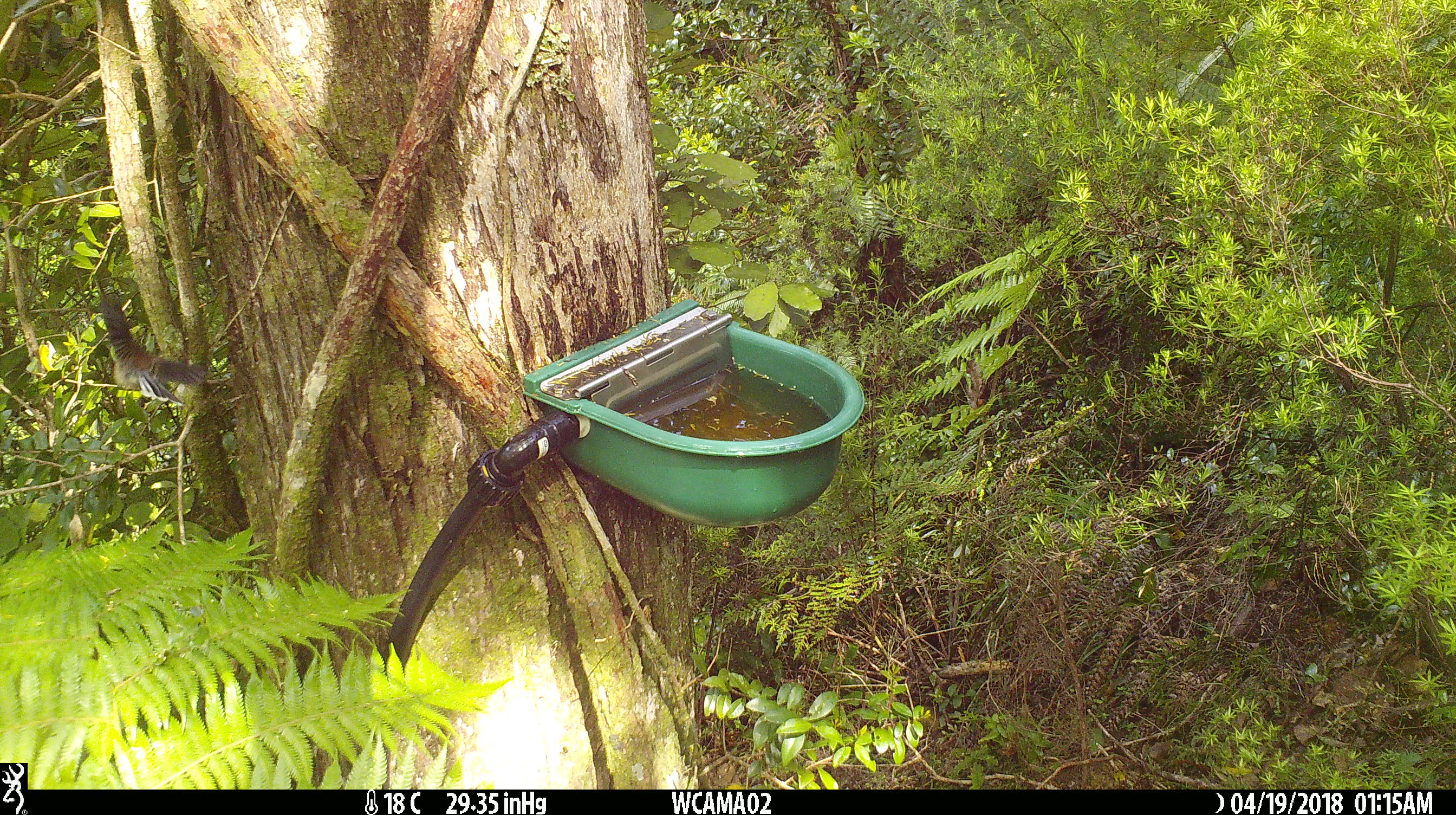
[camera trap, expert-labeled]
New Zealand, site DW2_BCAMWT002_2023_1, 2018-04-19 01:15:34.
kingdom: Animalia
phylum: Chordata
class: Aves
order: Passeriformes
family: Rhipiduridae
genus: Rhipidura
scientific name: Rhipidura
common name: fantails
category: fantail